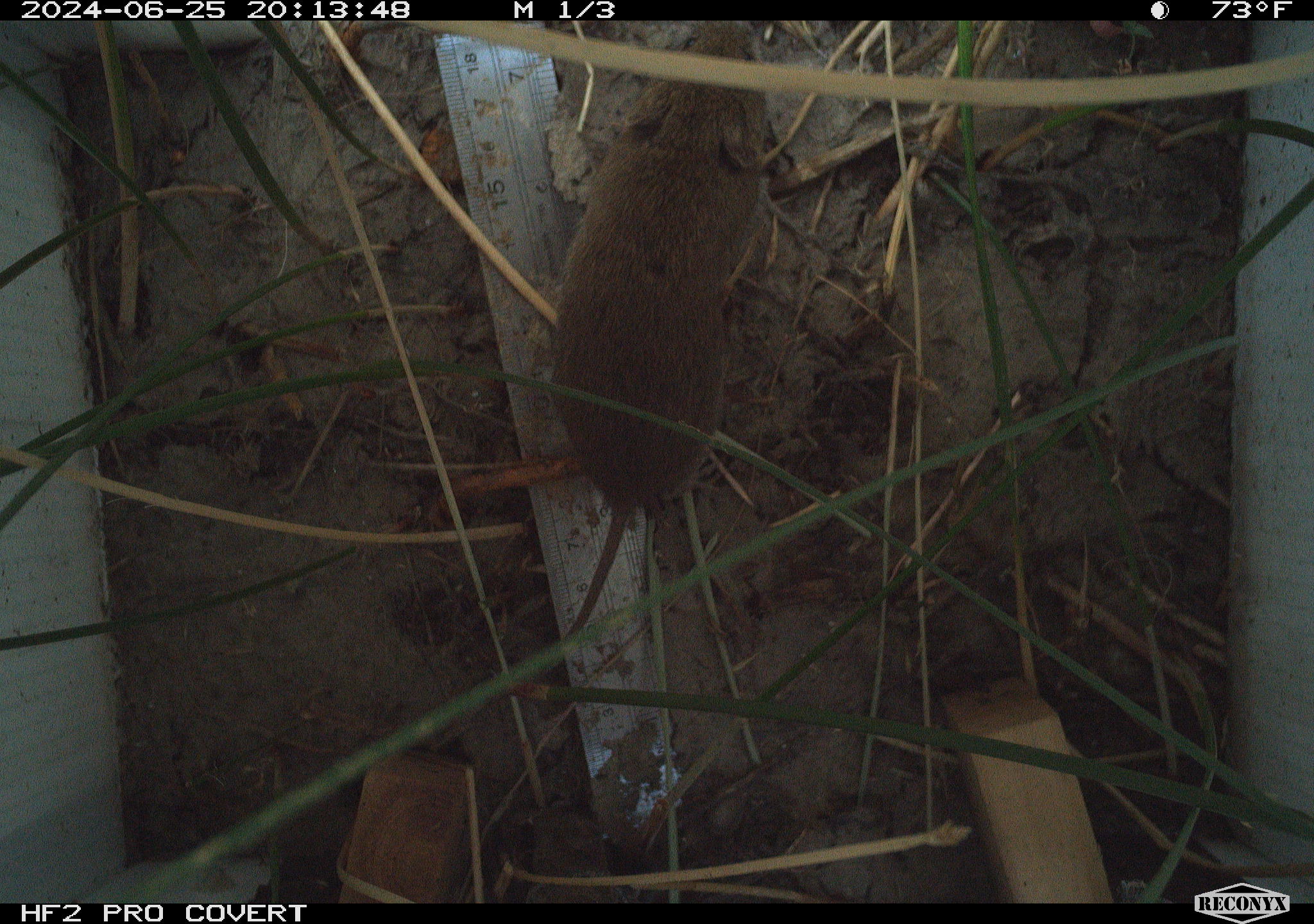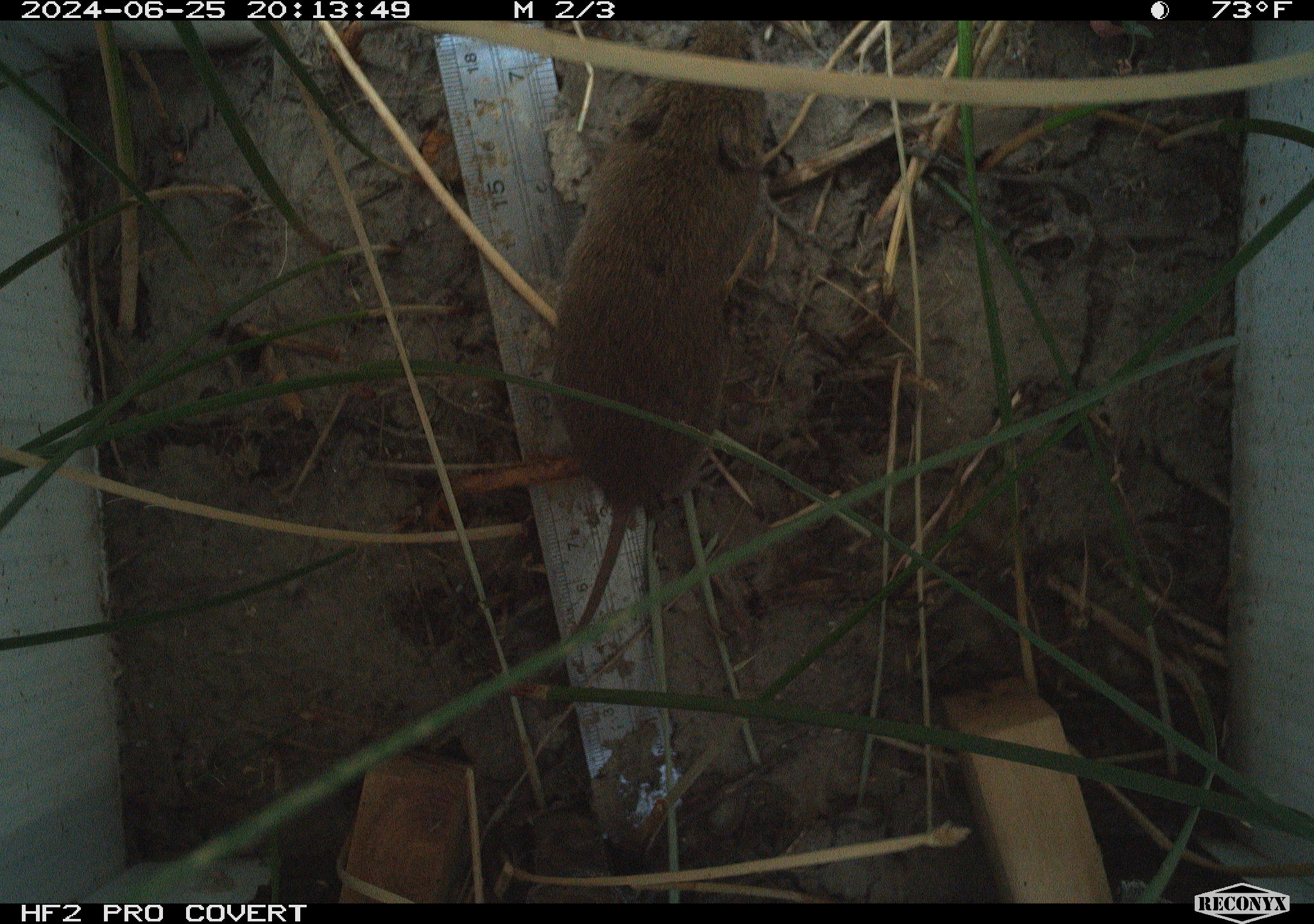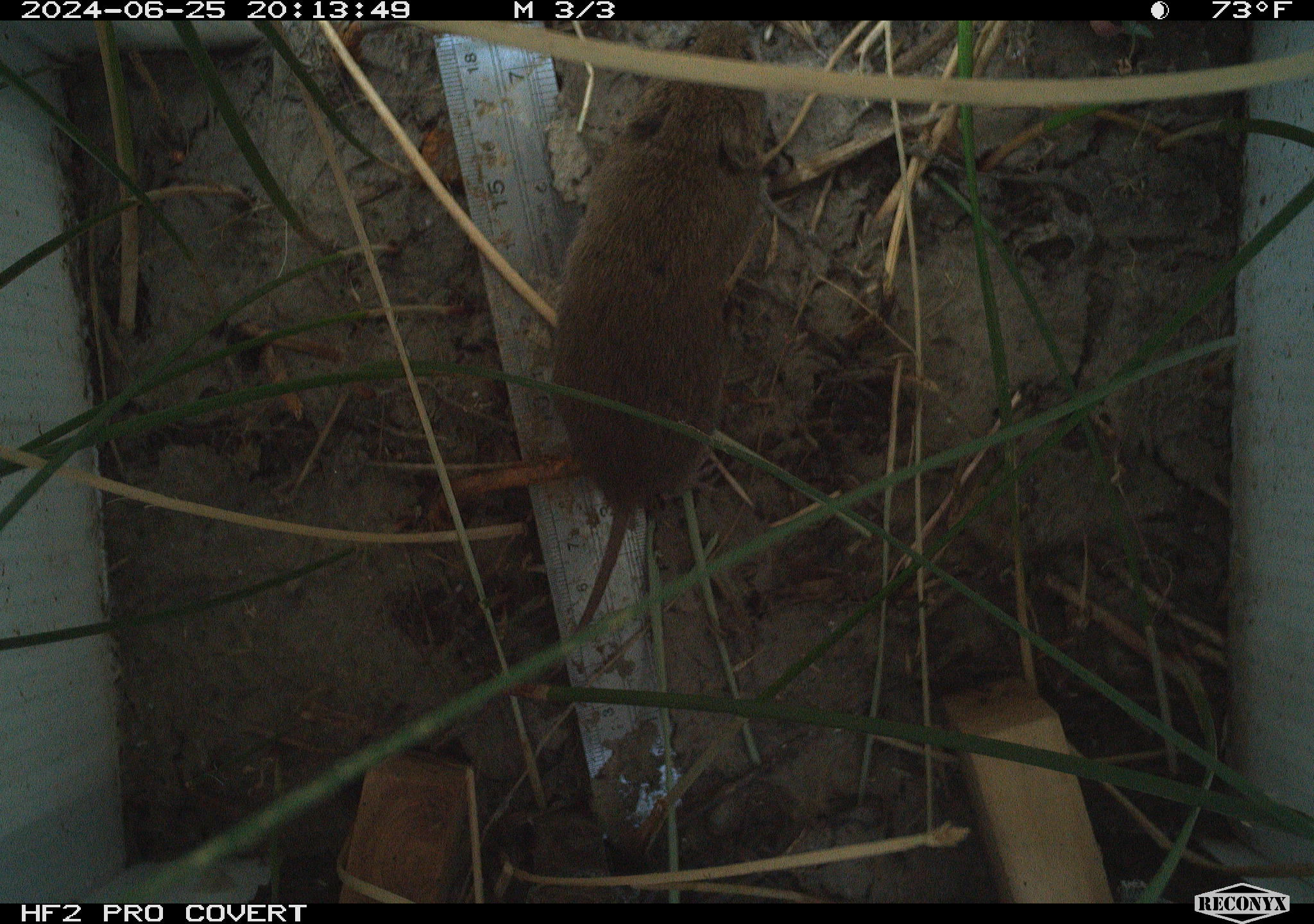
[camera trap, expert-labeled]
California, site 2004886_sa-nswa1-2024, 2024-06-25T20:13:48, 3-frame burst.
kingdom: Animalia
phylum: Chordata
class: Mammalia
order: Rodentia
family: Cricetidae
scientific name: Arvicolinae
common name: voles, lemmings, and muskrats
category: arvicolinae subfamily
Arvicolinae subfamily (voles, lemmings, and muskrats) (Arvicolinae).